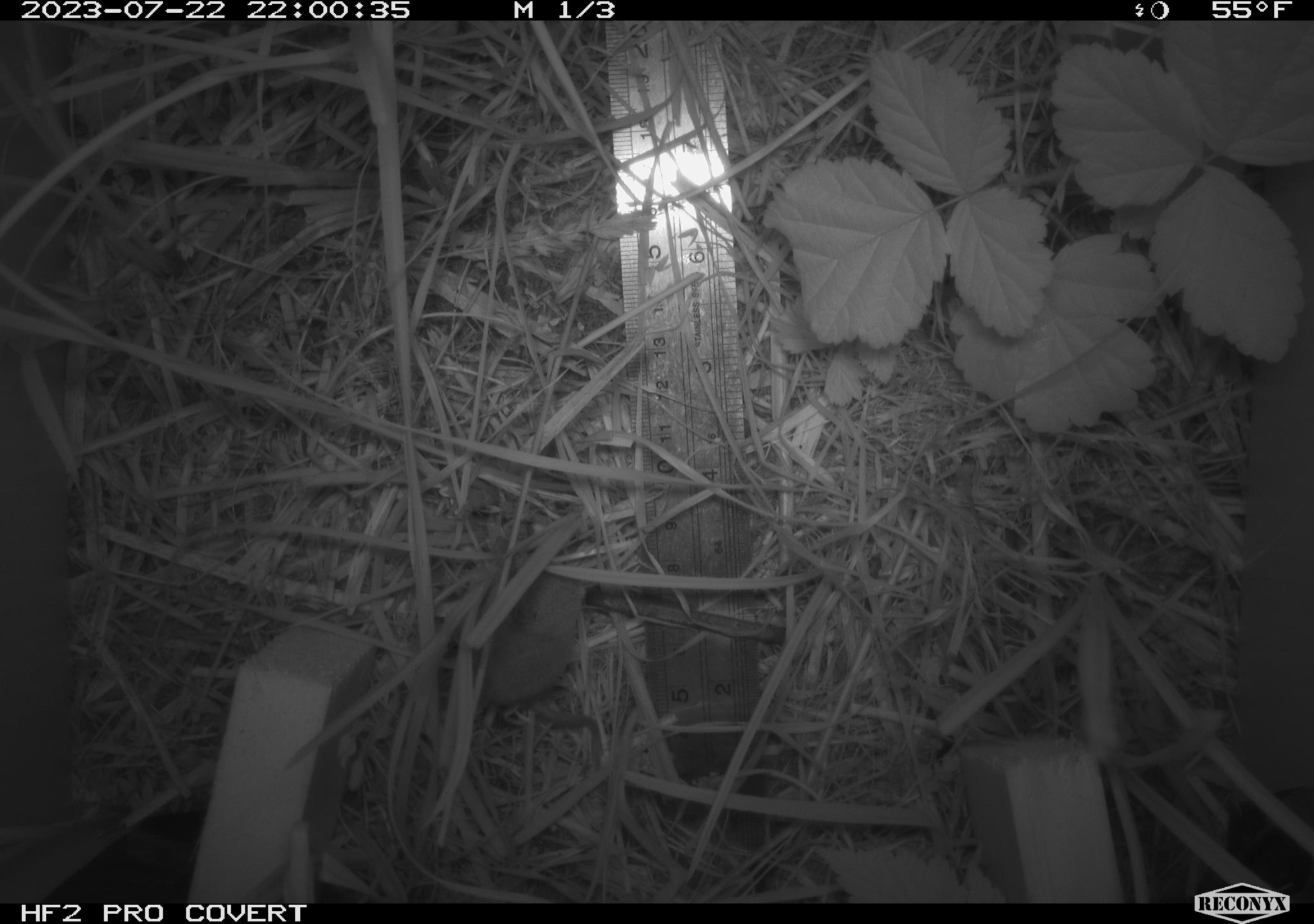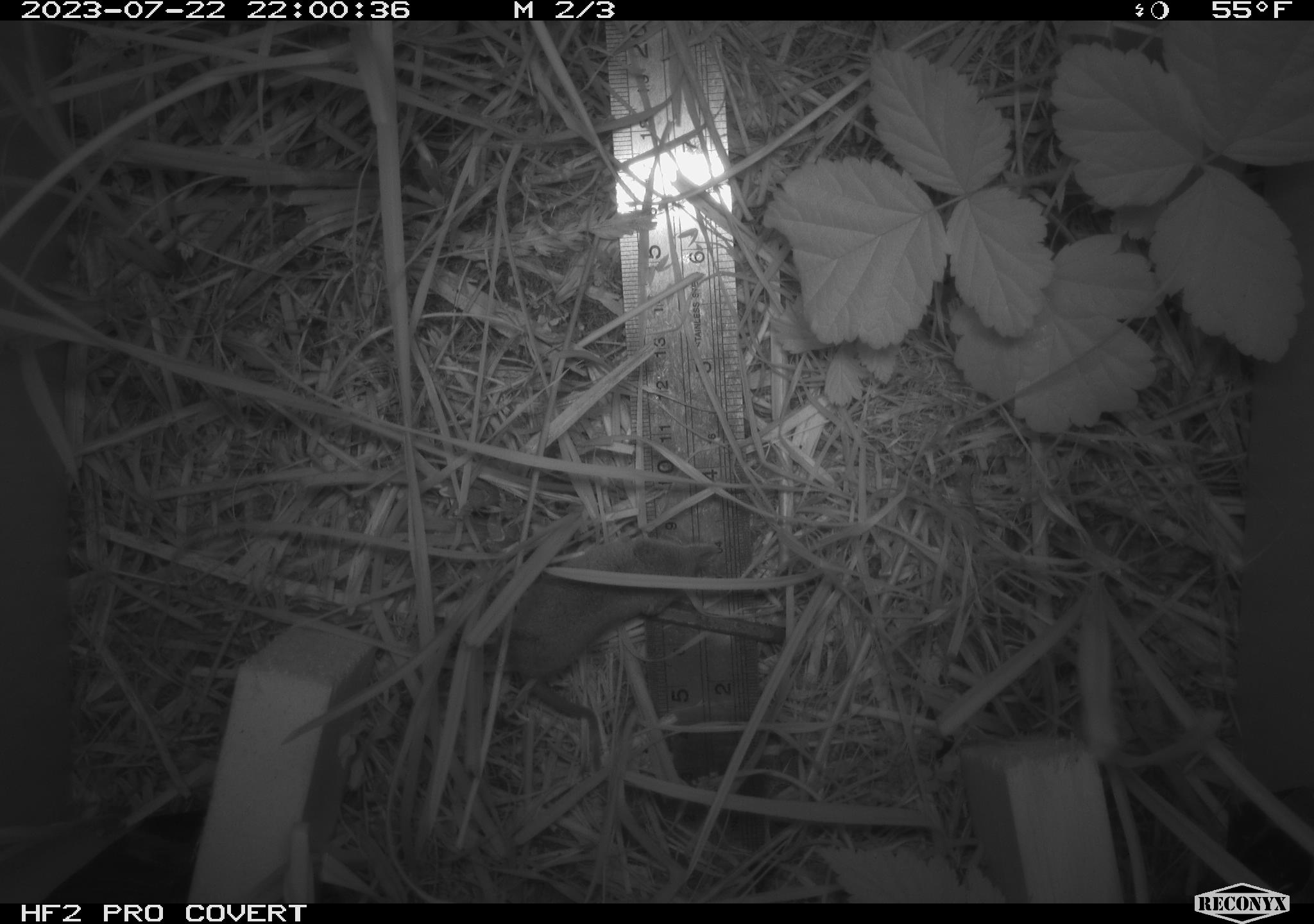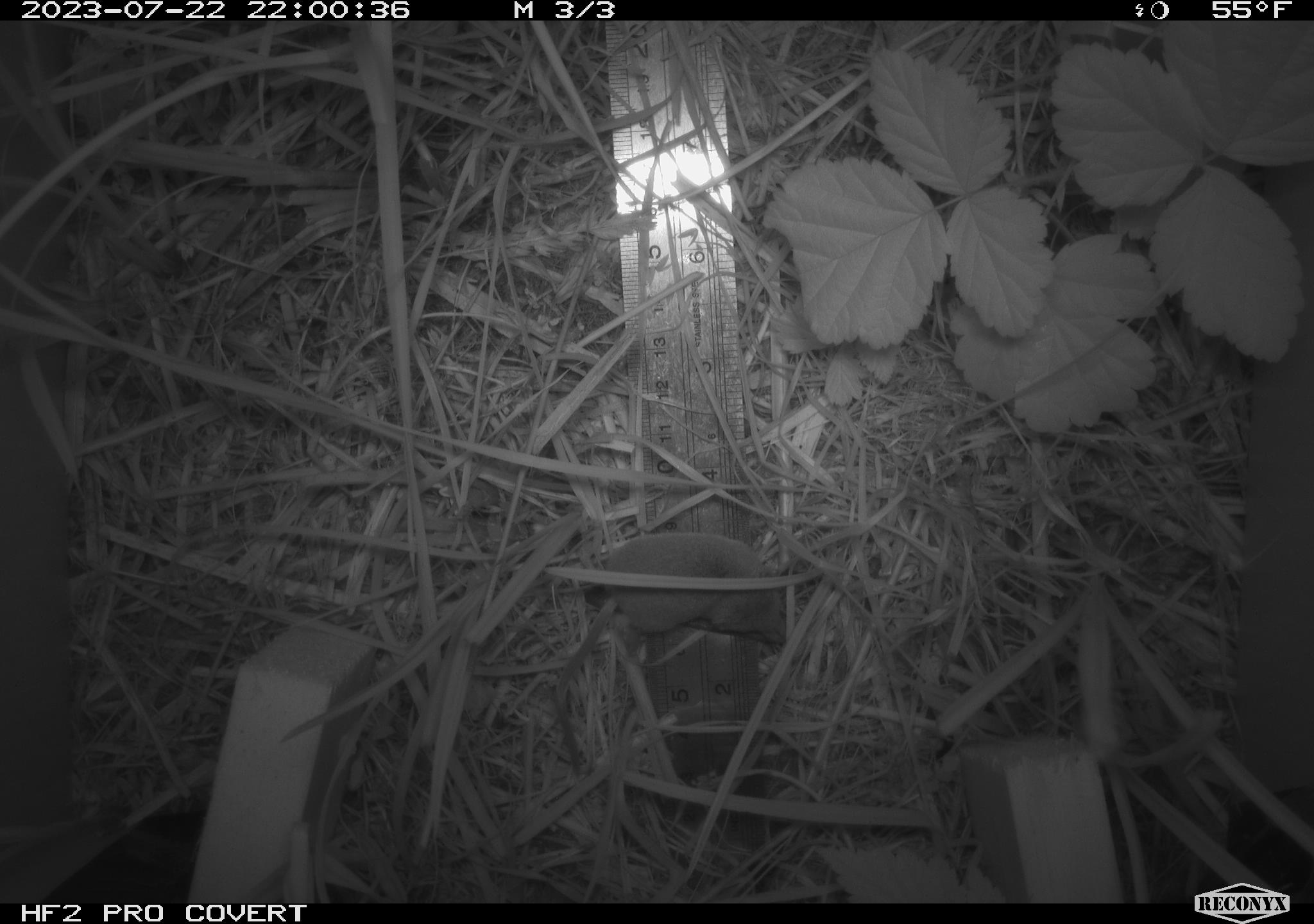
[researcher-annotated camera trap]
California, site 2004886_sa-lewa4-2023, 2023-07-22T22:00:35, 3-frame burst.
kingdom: Animalia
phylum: Chordata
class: Mammalia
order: Eulipotyphla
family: Soricidae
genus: Sorex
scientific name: Sorex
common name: long-tailed shrew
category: sorex species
Sorex species (long-tailed shrew) (Sorex).